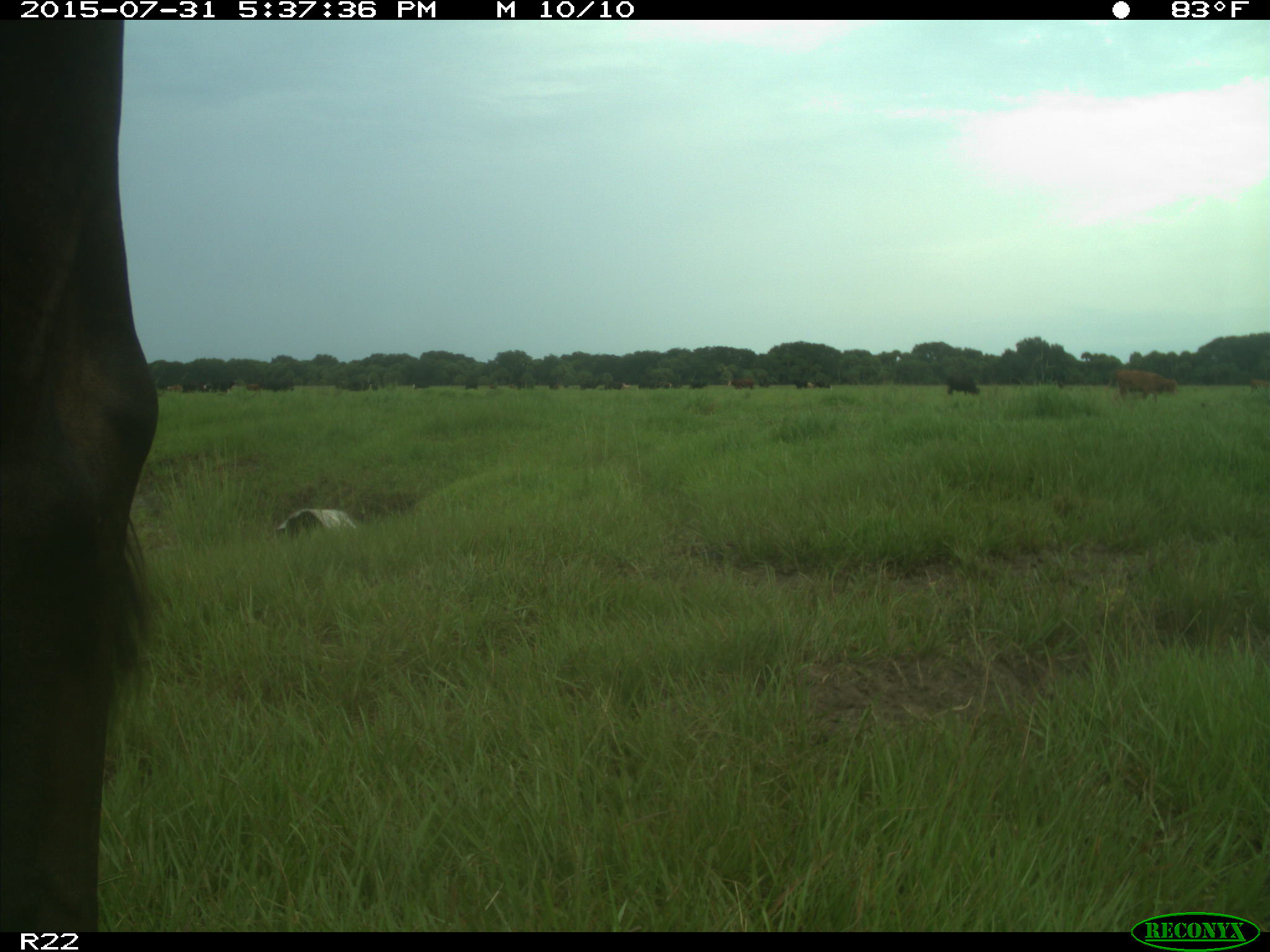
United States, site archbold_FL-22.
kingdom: Animalia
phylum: Chordata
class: Mammalia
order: Artiodactyla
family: Bovidae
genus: Bos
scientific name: Bos taurus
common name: domestic cow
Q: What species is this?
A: Bos taurus (domestic cow).